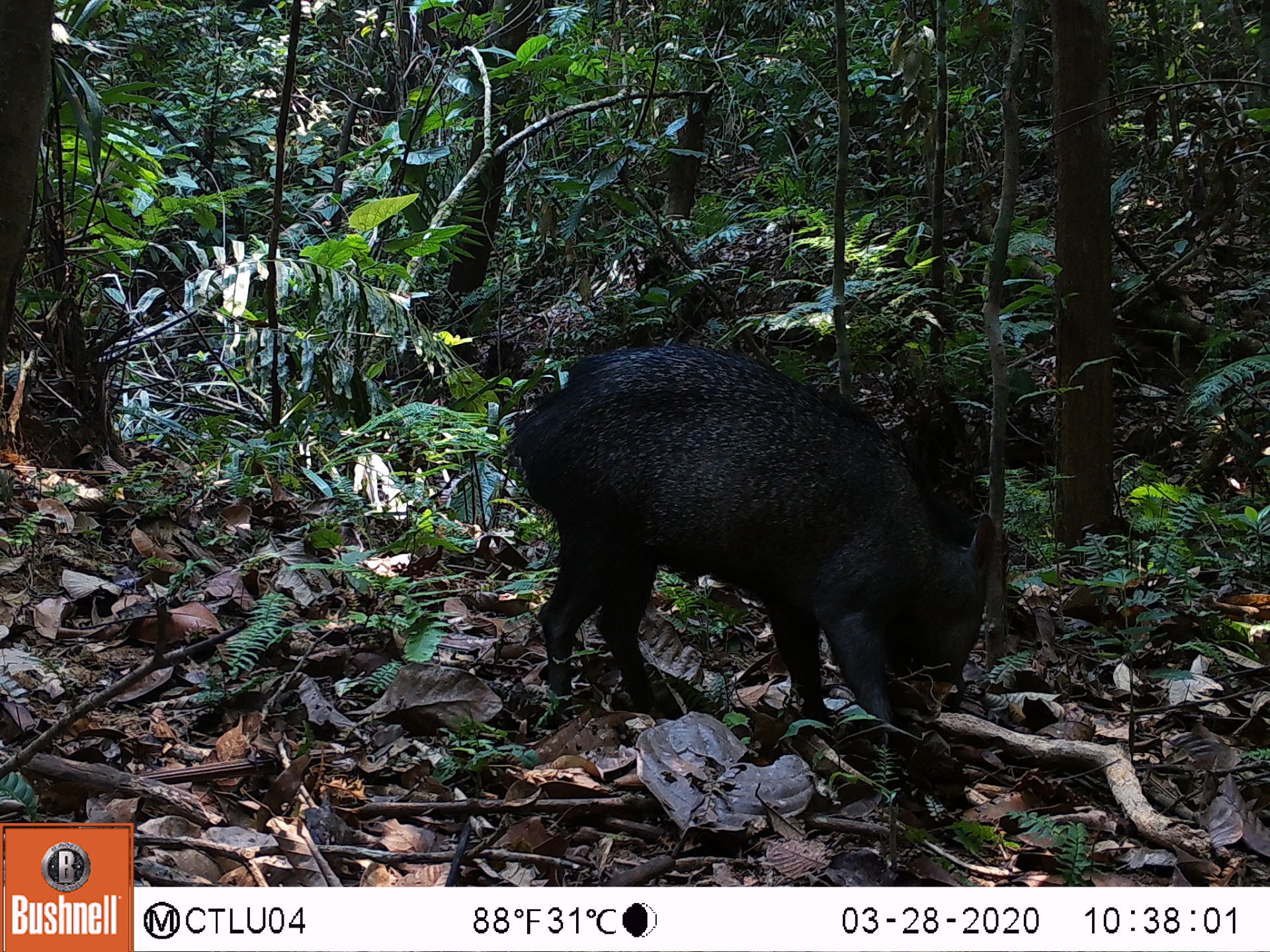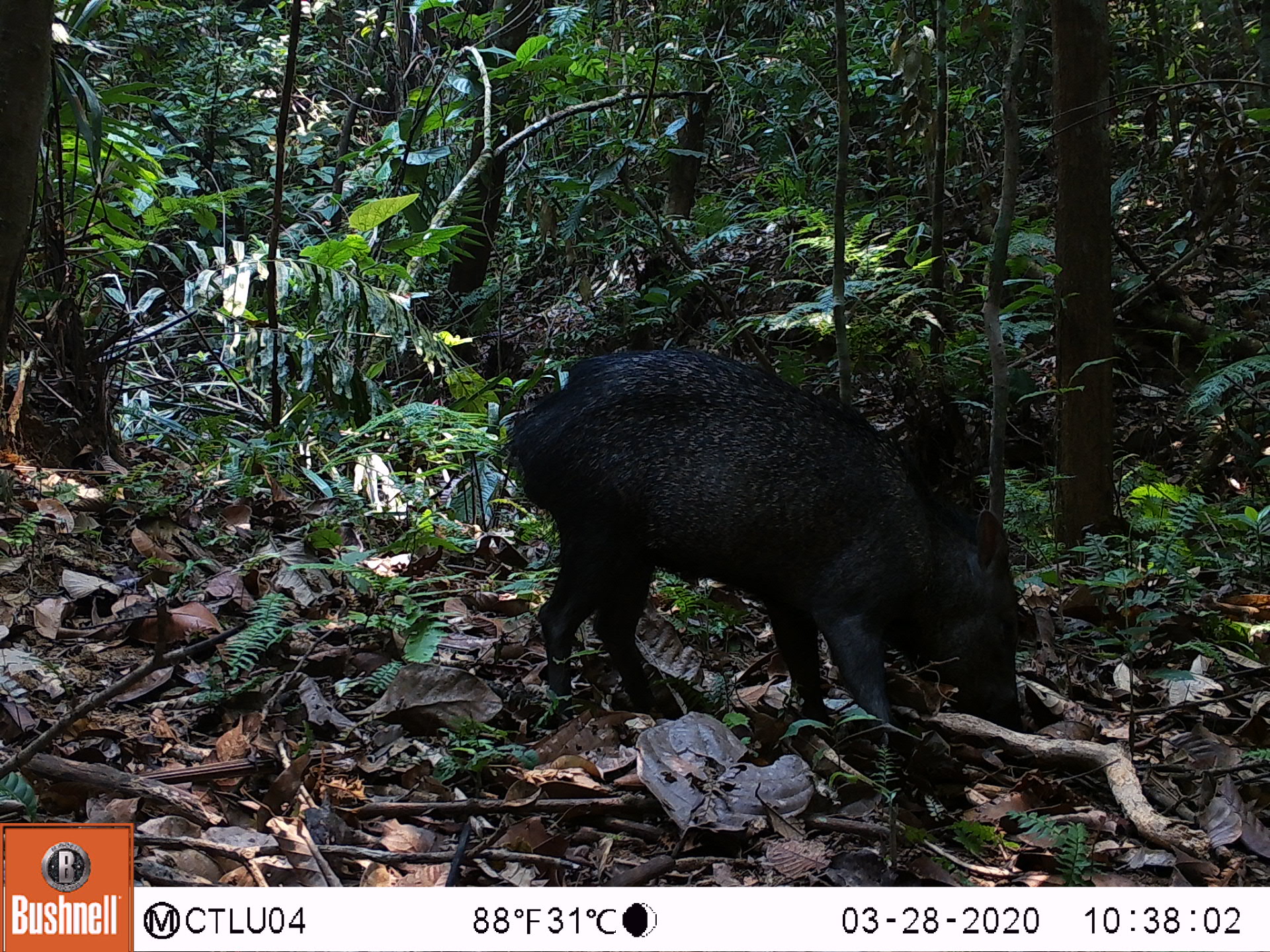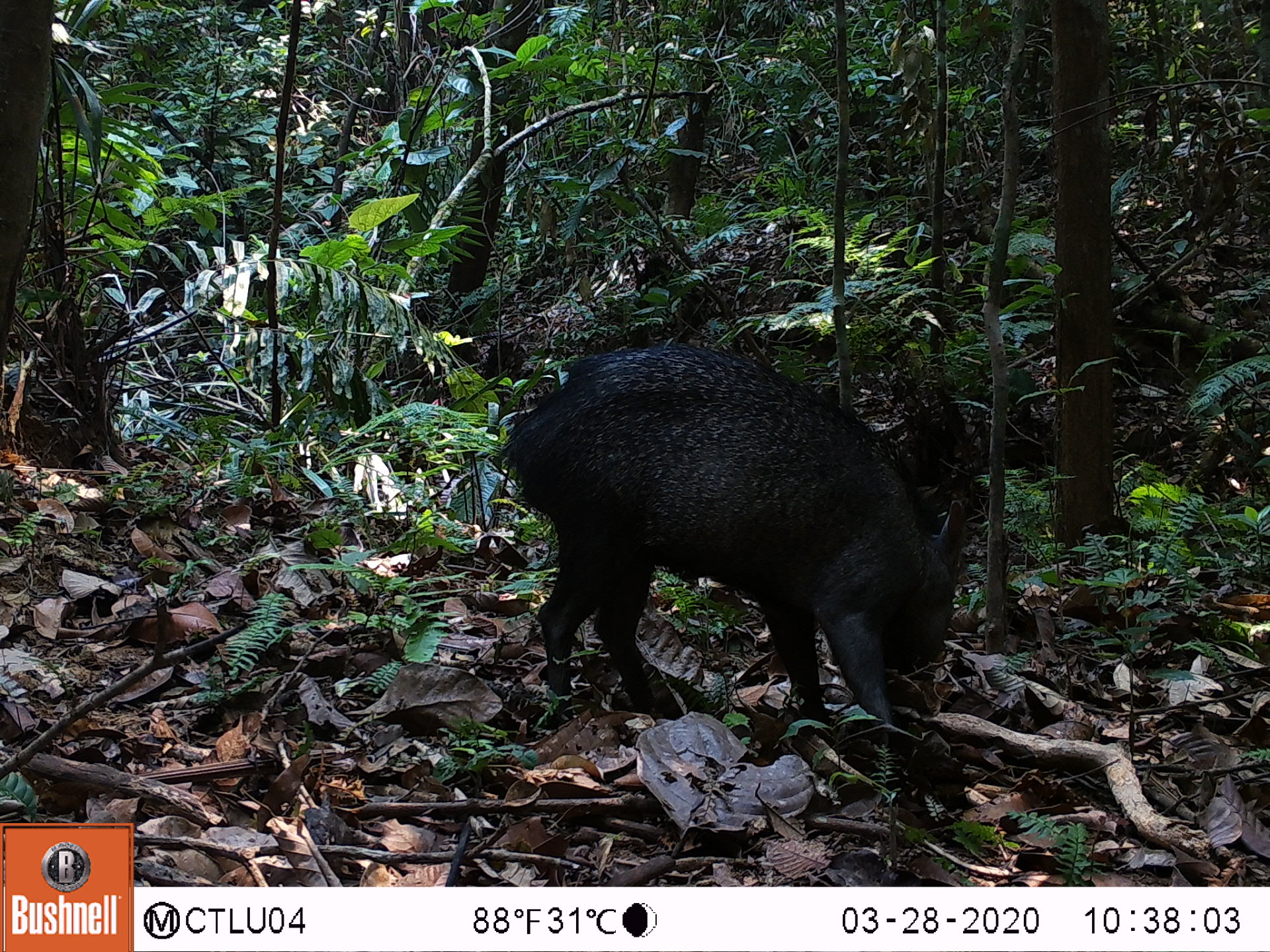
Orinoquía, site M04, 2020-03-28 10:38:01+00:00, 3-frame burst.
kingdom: Animalia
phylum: Chordata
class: Mammalia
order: Artiodactyla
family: Tayassuidae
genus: Pecari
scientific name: Pecari tajacu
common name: collared peccary